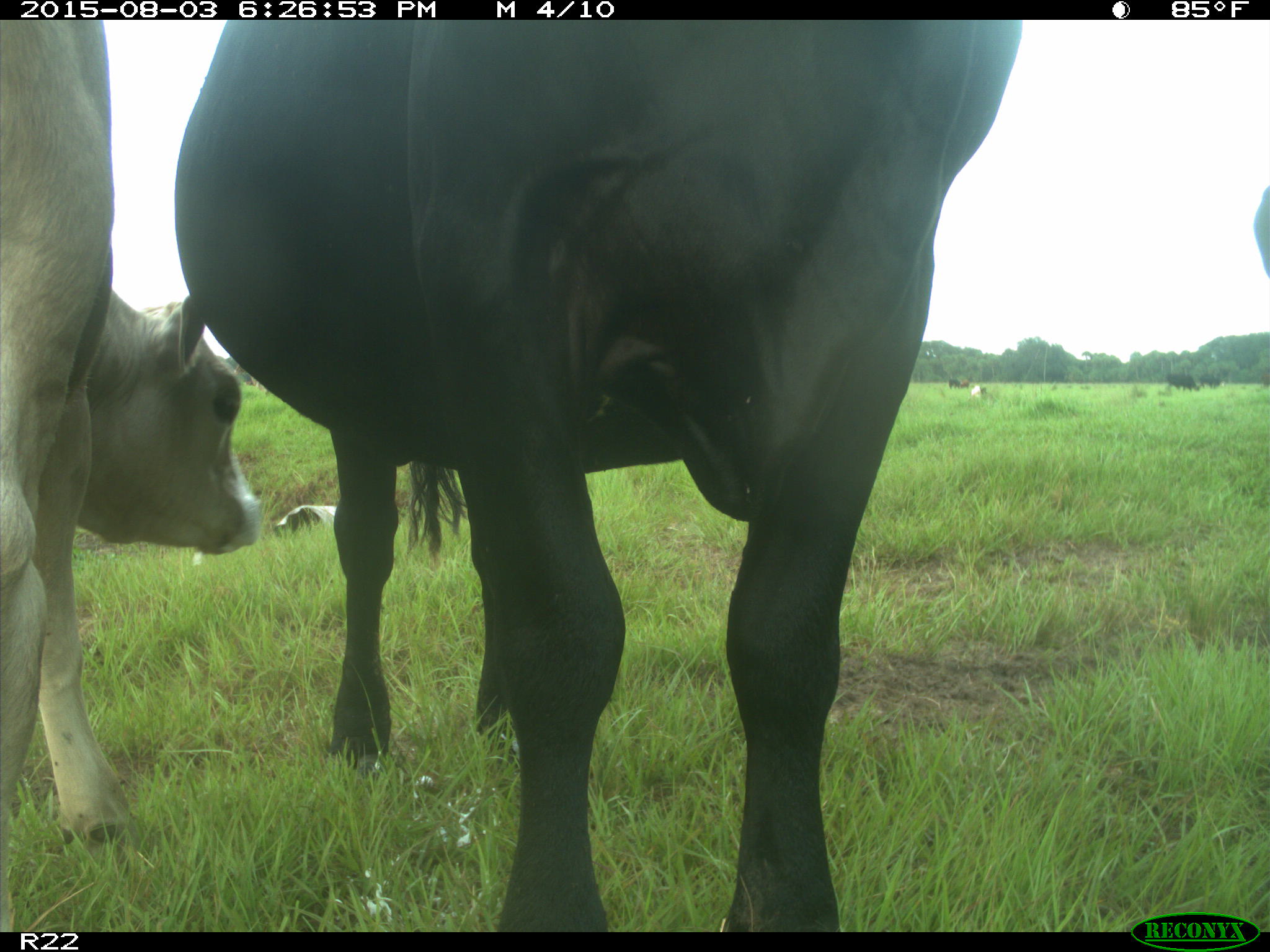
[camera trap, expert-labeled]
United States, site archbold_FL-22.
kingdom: Animalia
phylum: Chordata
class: Mammalia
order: Artiodactyla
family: Bovidae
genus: Bos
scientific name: Bos taurus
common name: domestic cow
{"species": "Bos taurus (domestic cow)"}